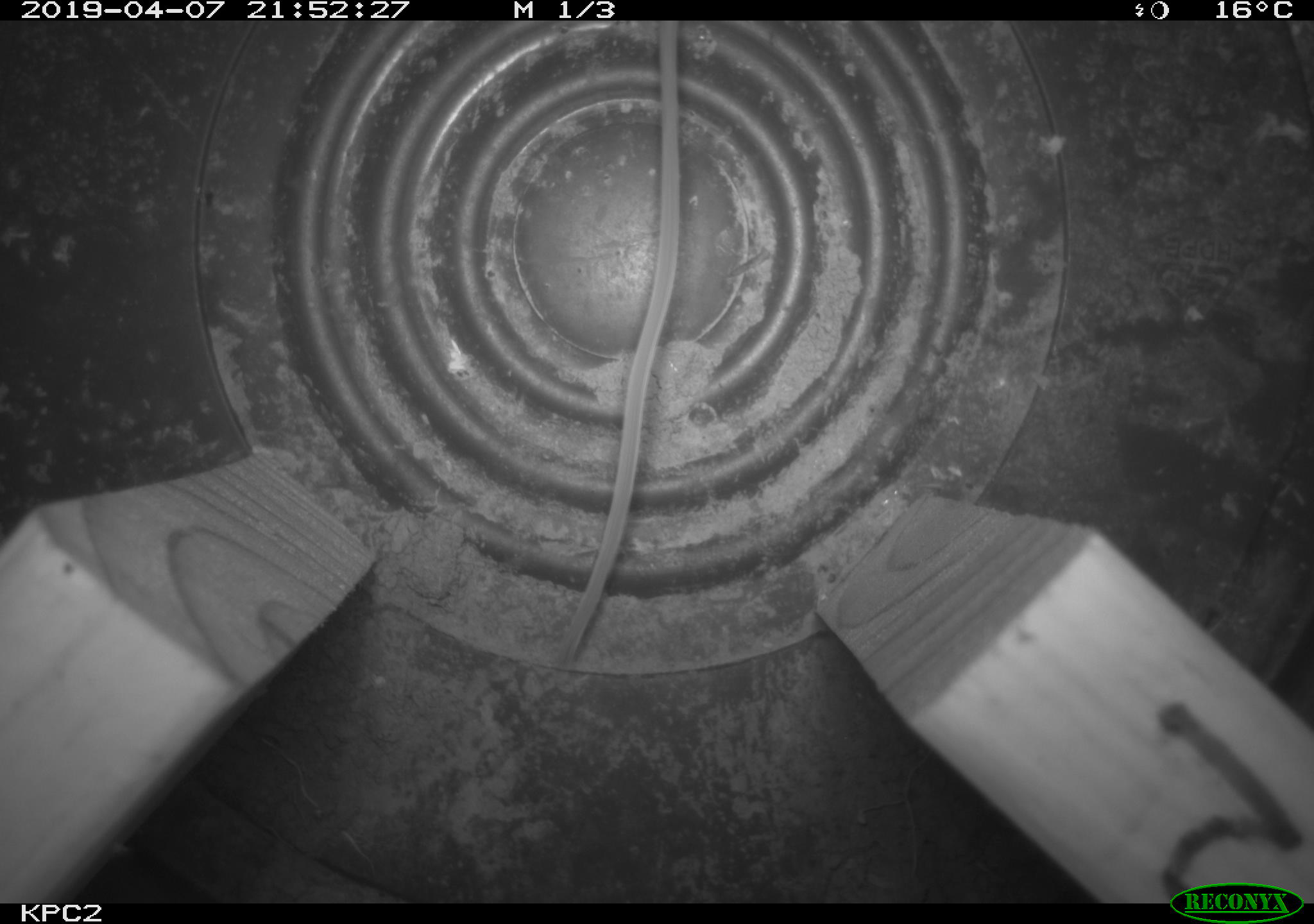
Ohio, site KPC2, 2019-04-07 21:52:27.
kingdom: Animalia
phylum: Chordata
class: Mammalia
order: Rodentia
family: Cricetidae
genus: Peromyscus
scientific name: Peromyscus leucopus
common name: white-footed mouse